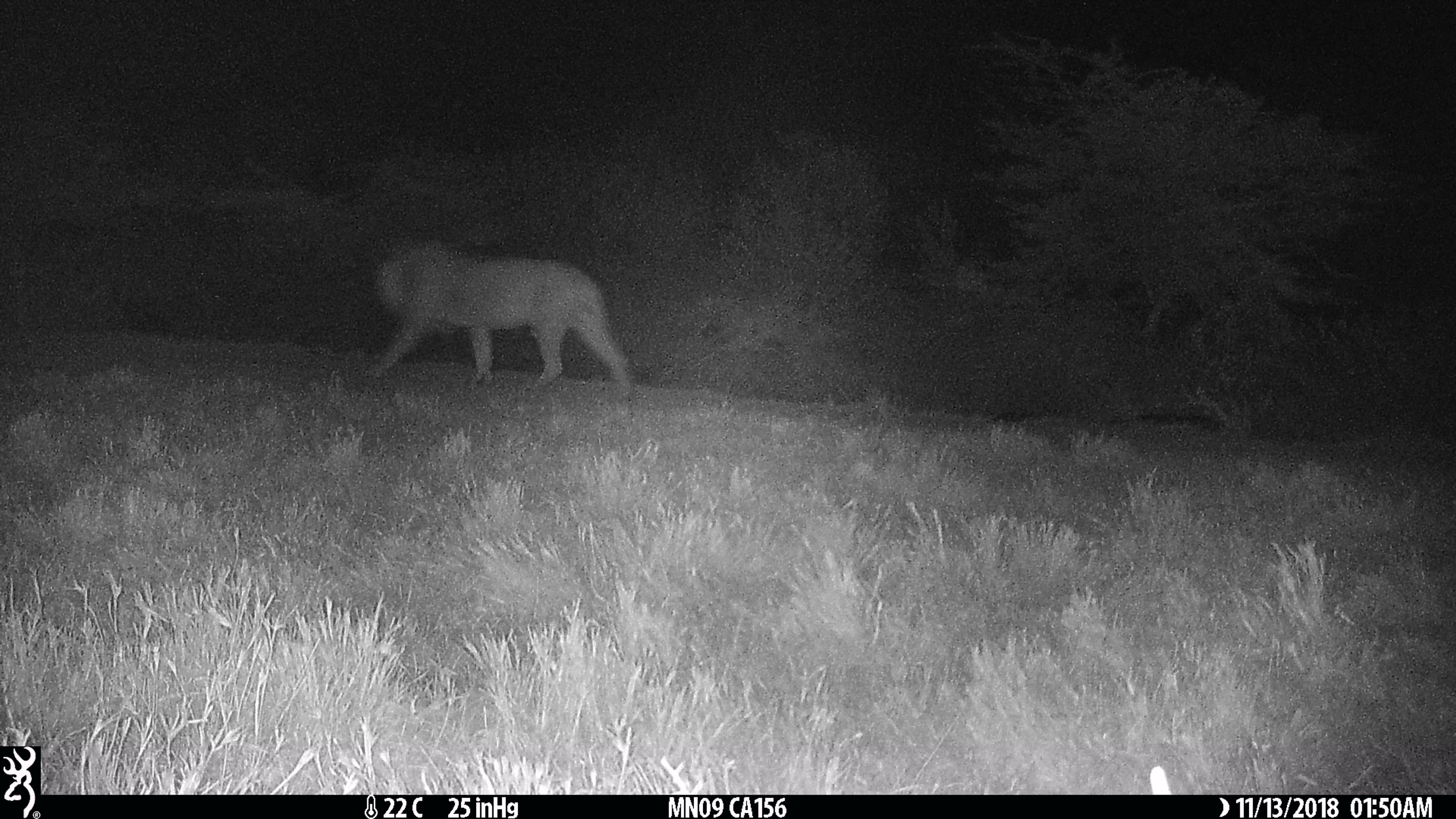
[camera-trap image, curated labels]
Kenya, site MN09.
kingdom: Animalia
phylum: Chordata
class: Mammalia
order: Carnivora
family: Felidae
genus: Panthera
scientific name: Panthera leo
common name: lion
Lion (Panthera leo).